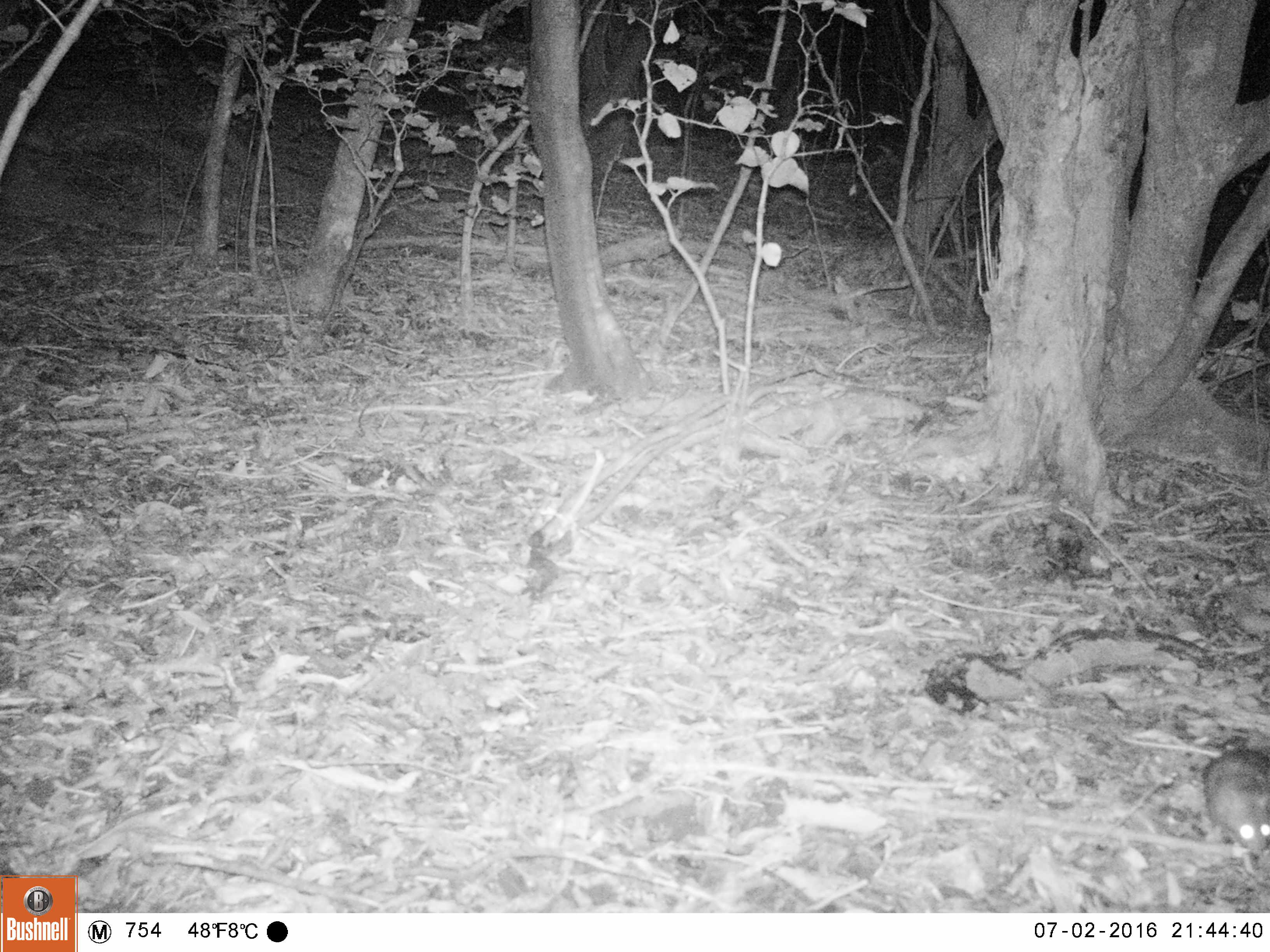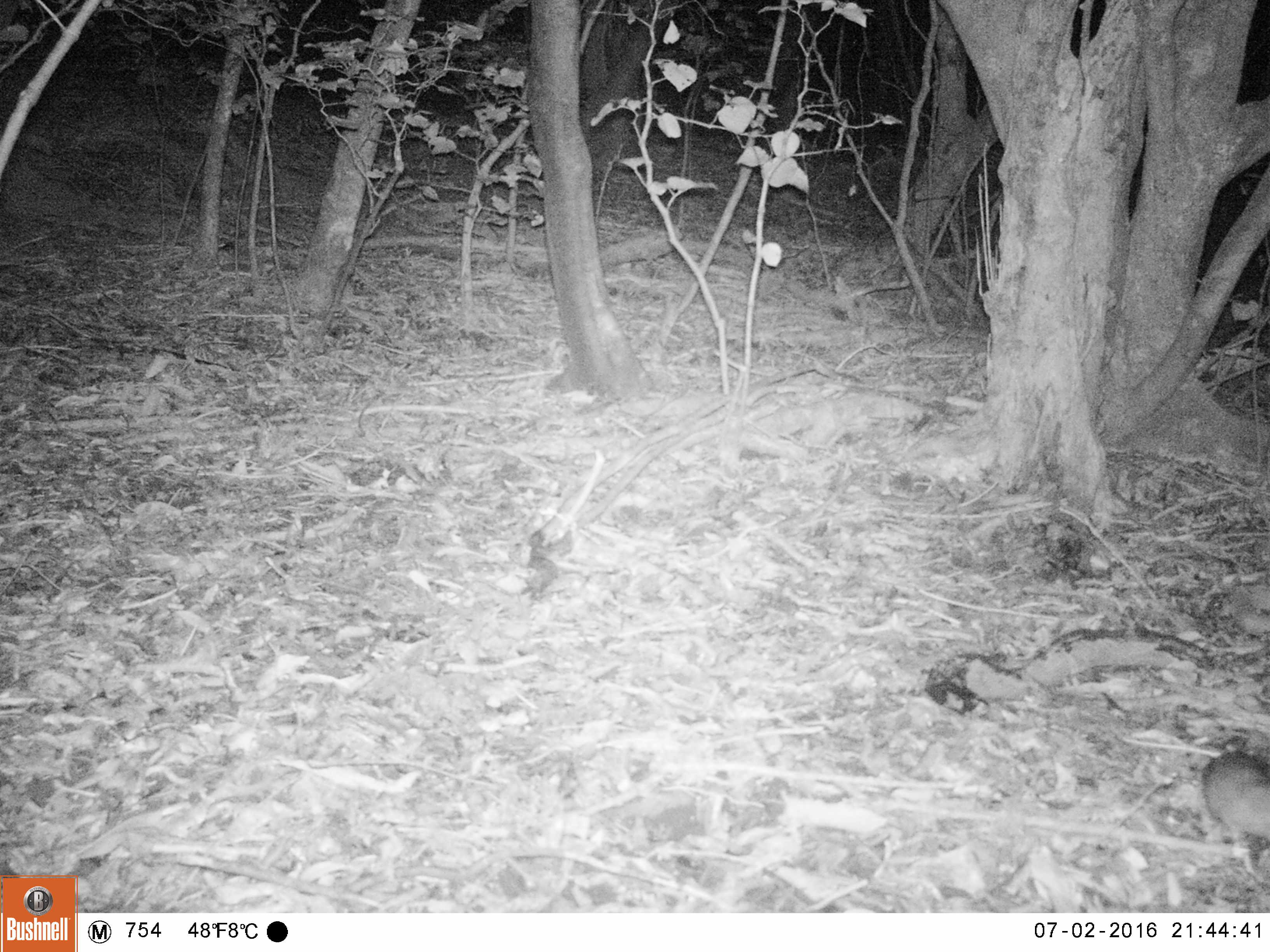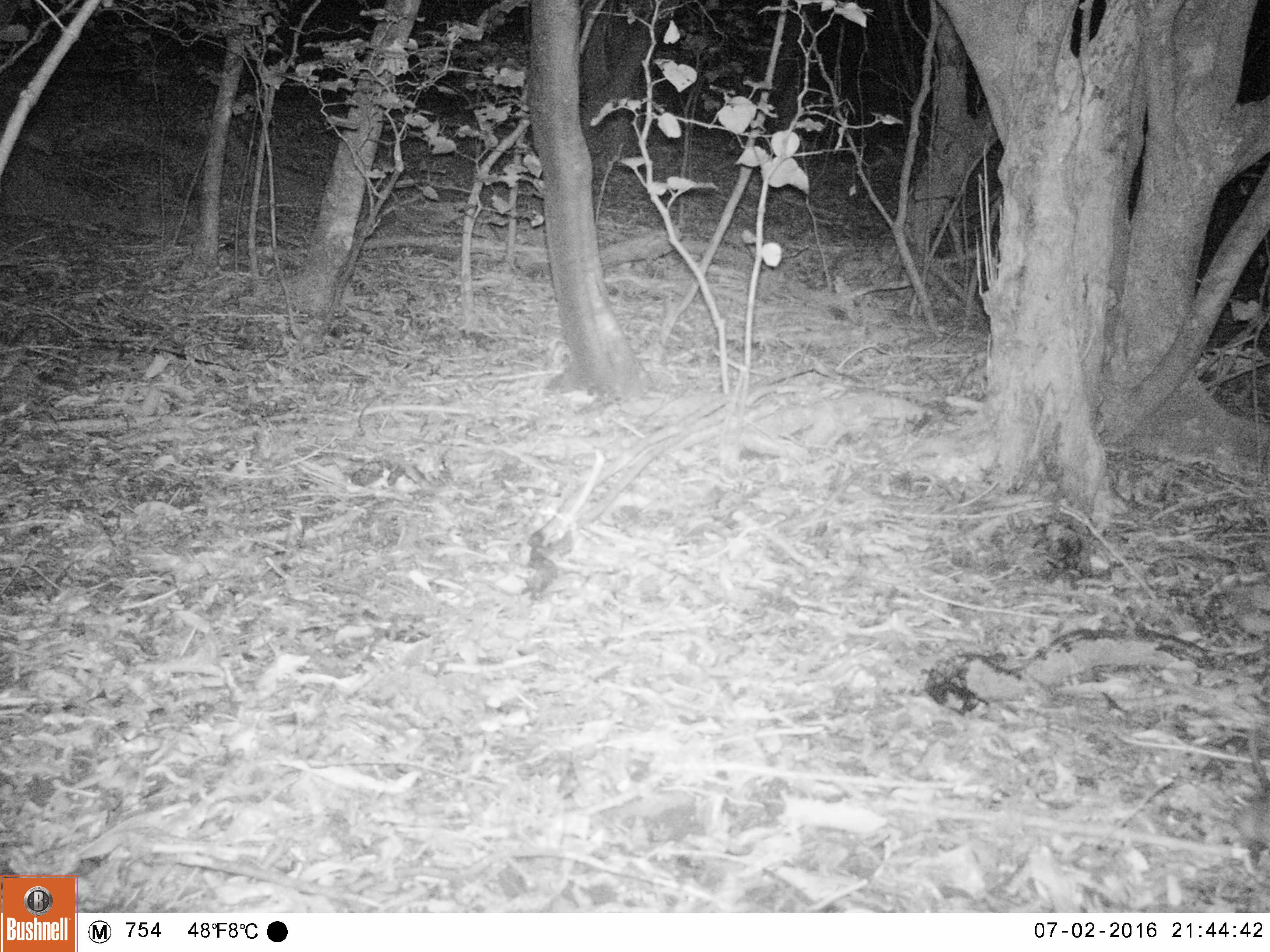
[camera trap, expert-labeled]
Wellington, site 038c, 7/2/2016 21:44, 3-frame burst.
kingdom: Animalia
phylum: Chordata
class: Mammalia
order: Rodentia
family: Muridae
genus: Rattus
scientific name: Rattus rattus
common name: ship rat